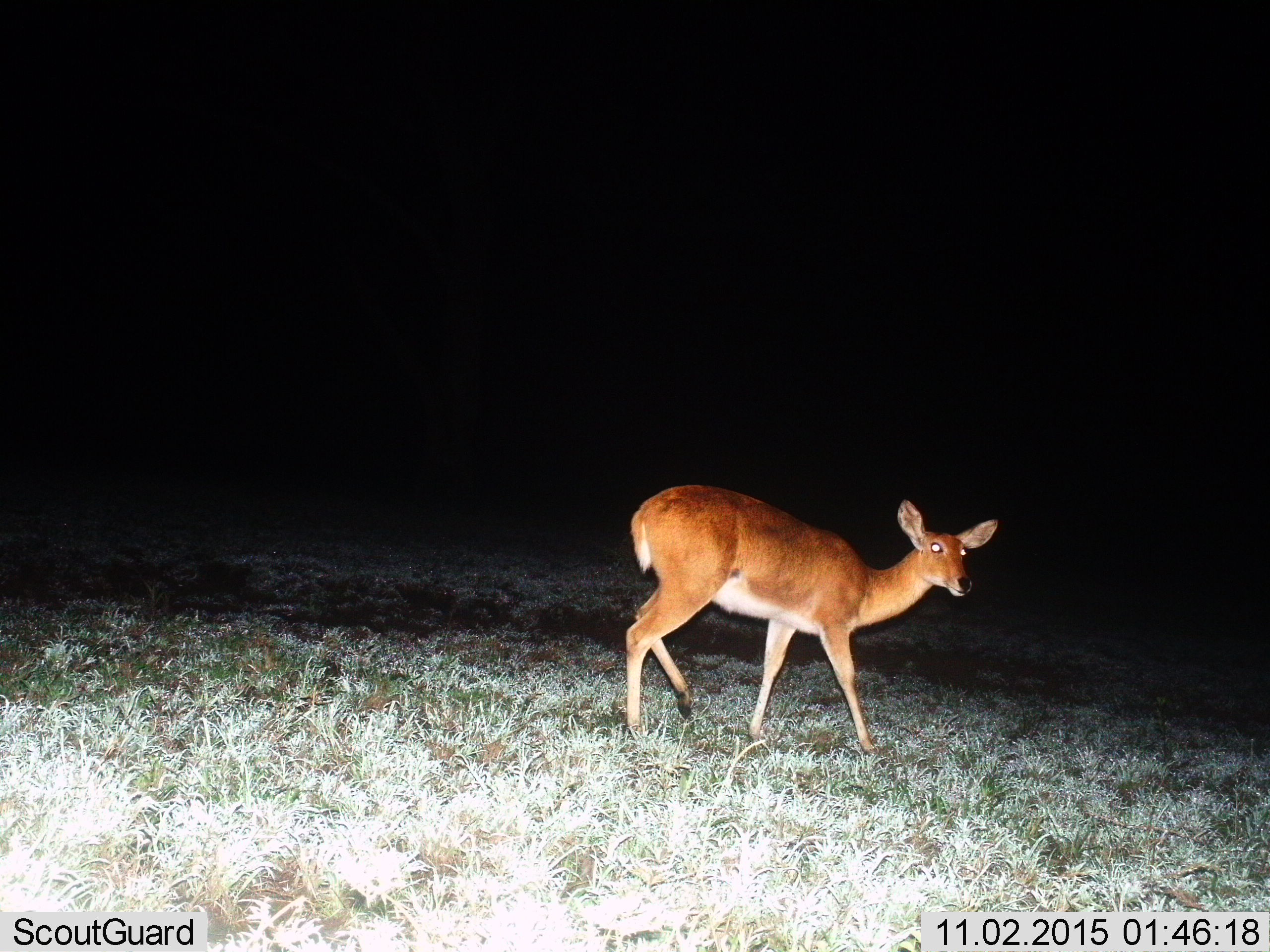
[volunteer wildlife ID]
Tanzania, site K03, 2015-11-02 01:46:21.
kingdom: Animalia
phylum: Chordata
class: Mammalia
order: Artiodactyla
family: Bovidae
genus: Redunca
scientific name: Redunca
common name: reedbuck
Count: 1.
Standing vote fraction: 29%.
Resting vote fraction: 0%.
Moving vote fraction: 71%.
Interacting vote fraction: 0%.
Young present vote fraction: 0%.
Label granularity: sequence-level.